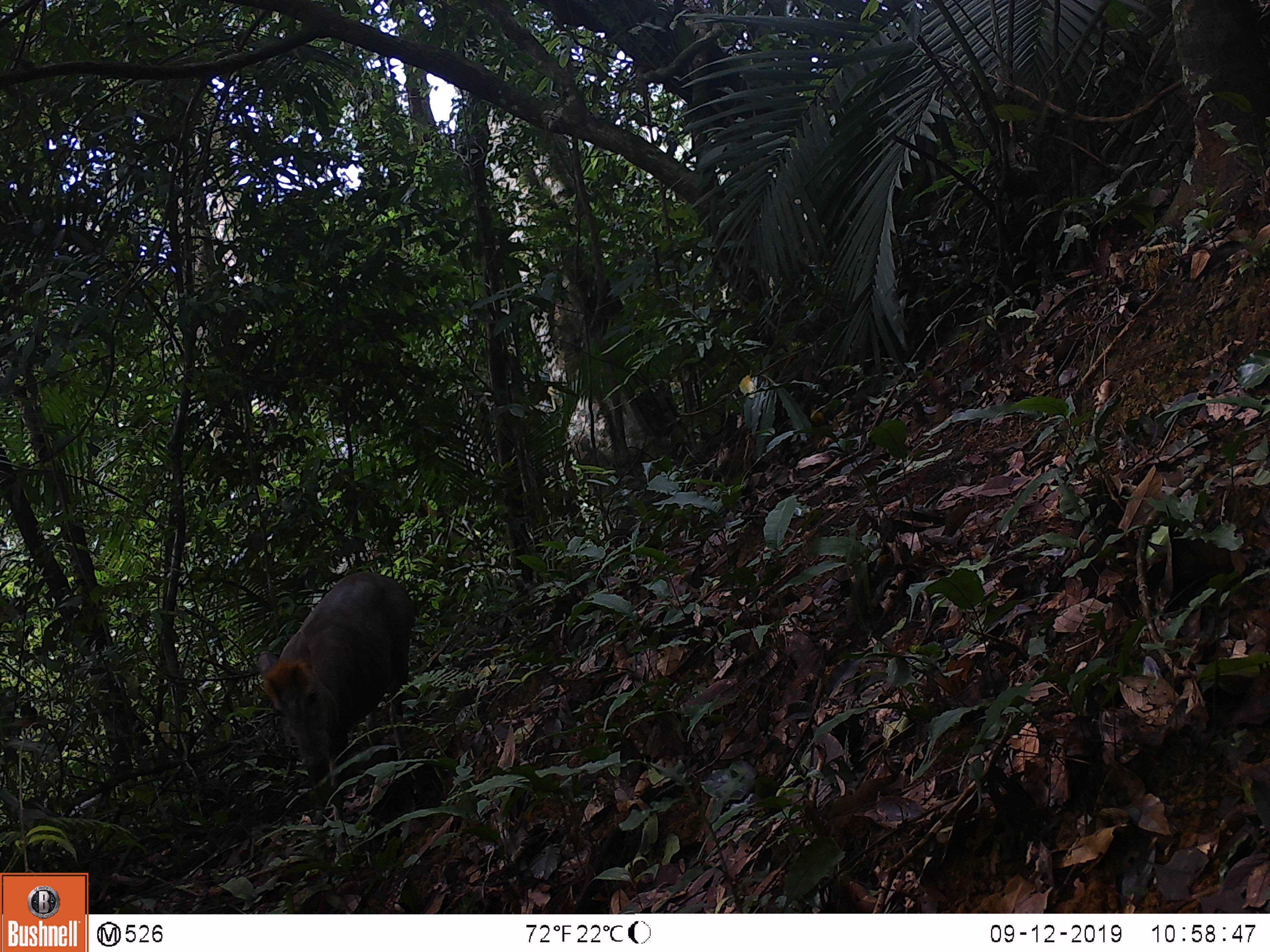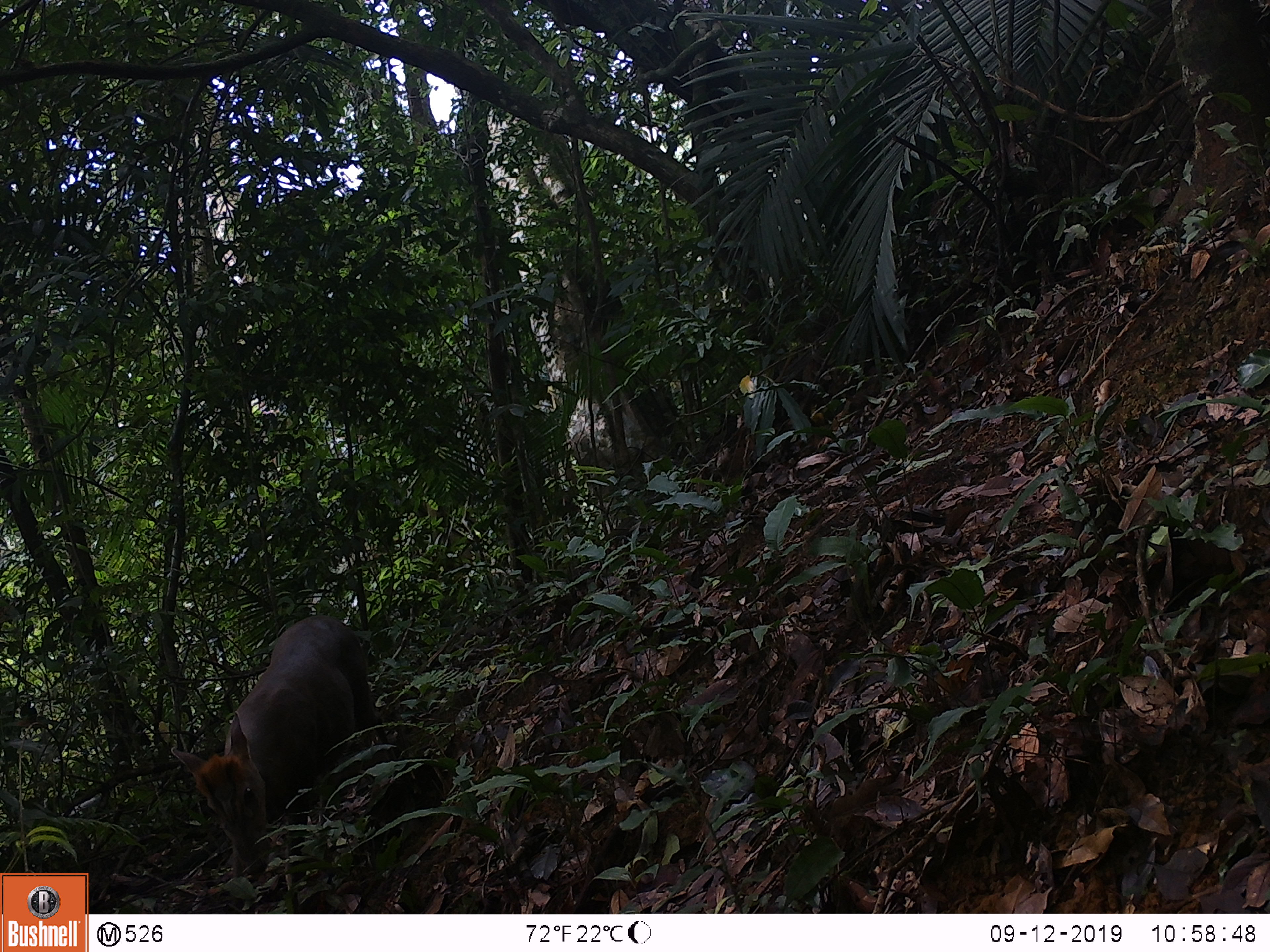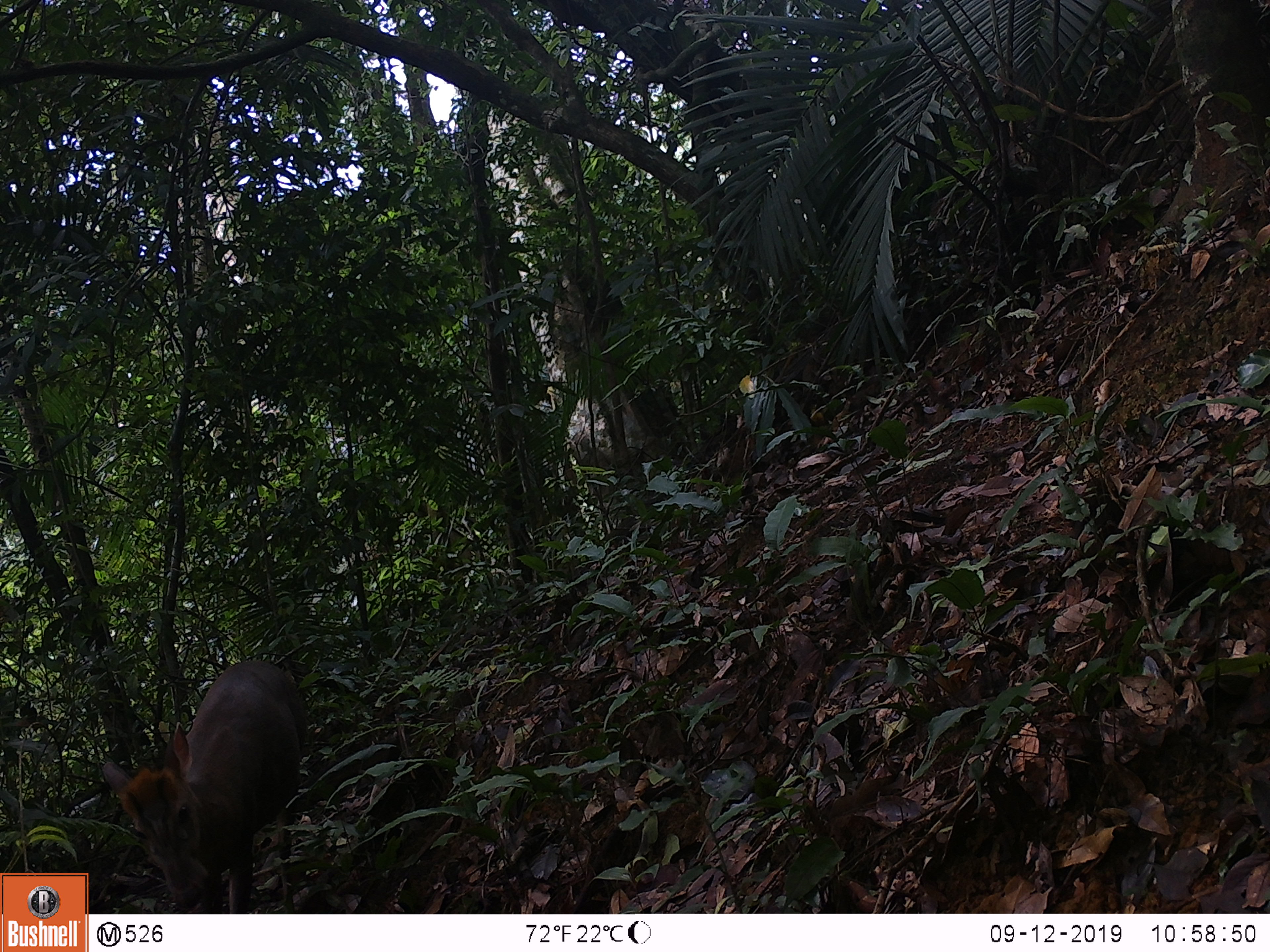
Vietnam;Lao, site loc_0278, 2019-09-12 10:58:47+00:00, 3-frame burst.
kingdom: Animalia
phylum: Chordata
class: Mammalia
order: Artiodactyla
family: Cervidae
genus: Muntiacus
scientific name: Muntiacus rooseveltorum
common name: roosevelt's muntjac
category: roosevelts muntjac group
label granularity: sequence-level